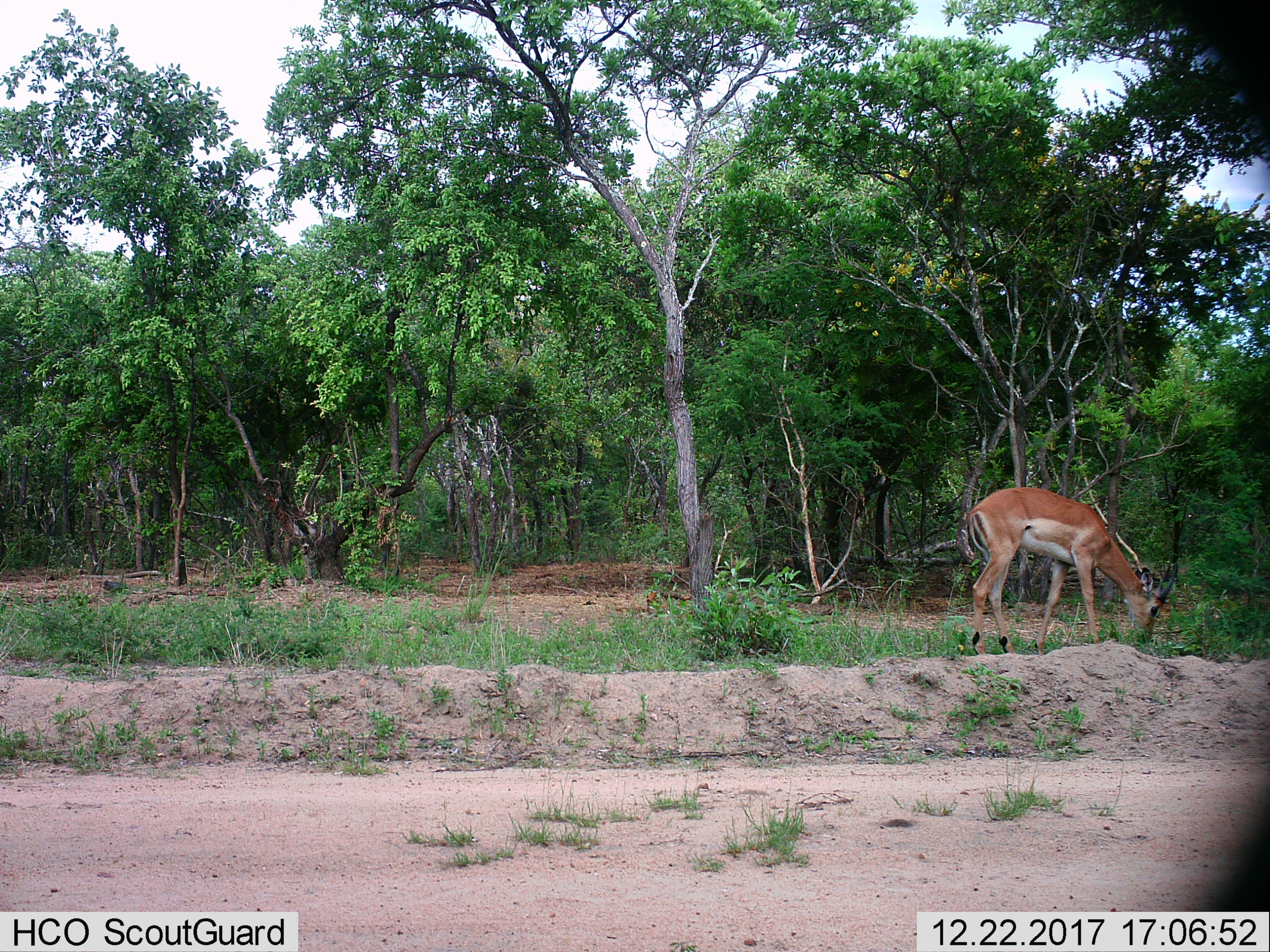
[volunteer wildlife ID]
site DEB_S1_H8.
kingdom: Animalia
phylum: Chordata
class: Mammalia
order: Artiodactyla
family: Bovidae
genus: Aepyceros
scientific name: Aepyceros melampus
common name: impala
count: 1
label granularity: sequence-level